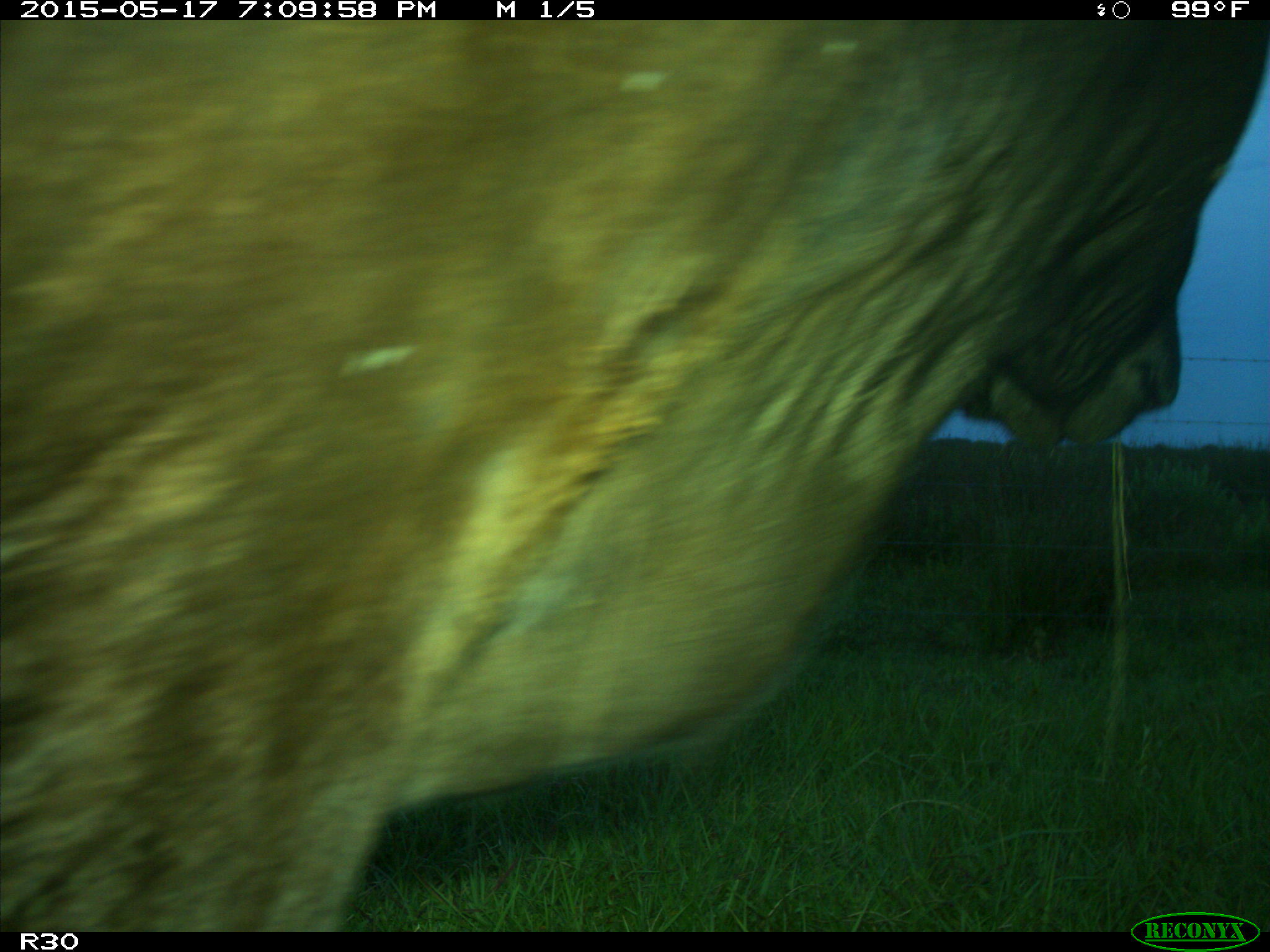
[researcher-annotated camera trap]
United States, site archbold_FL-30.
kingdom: Animalia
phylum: Chordata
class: Mammalia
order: Artiodactyla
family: Bovidae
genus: Bos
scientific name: Bos taurus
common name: domestic cow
Bos taurus (domestic cow).